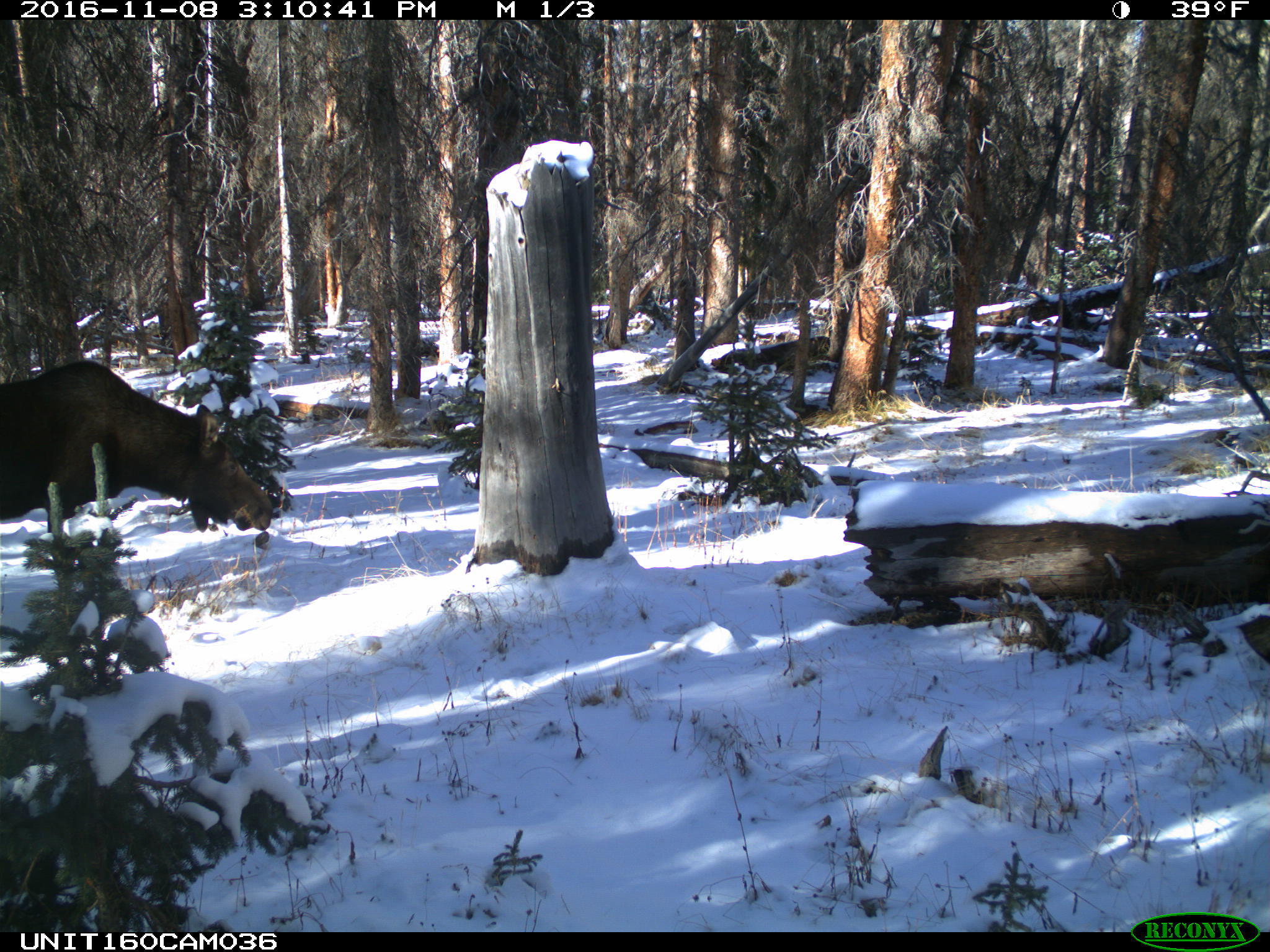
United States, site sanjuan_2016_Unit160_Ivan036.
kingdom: Animalia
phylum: Chordata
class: Mammalia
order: Artiodactyla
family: Cervidae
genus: Alces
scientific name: Alces alces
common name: moose